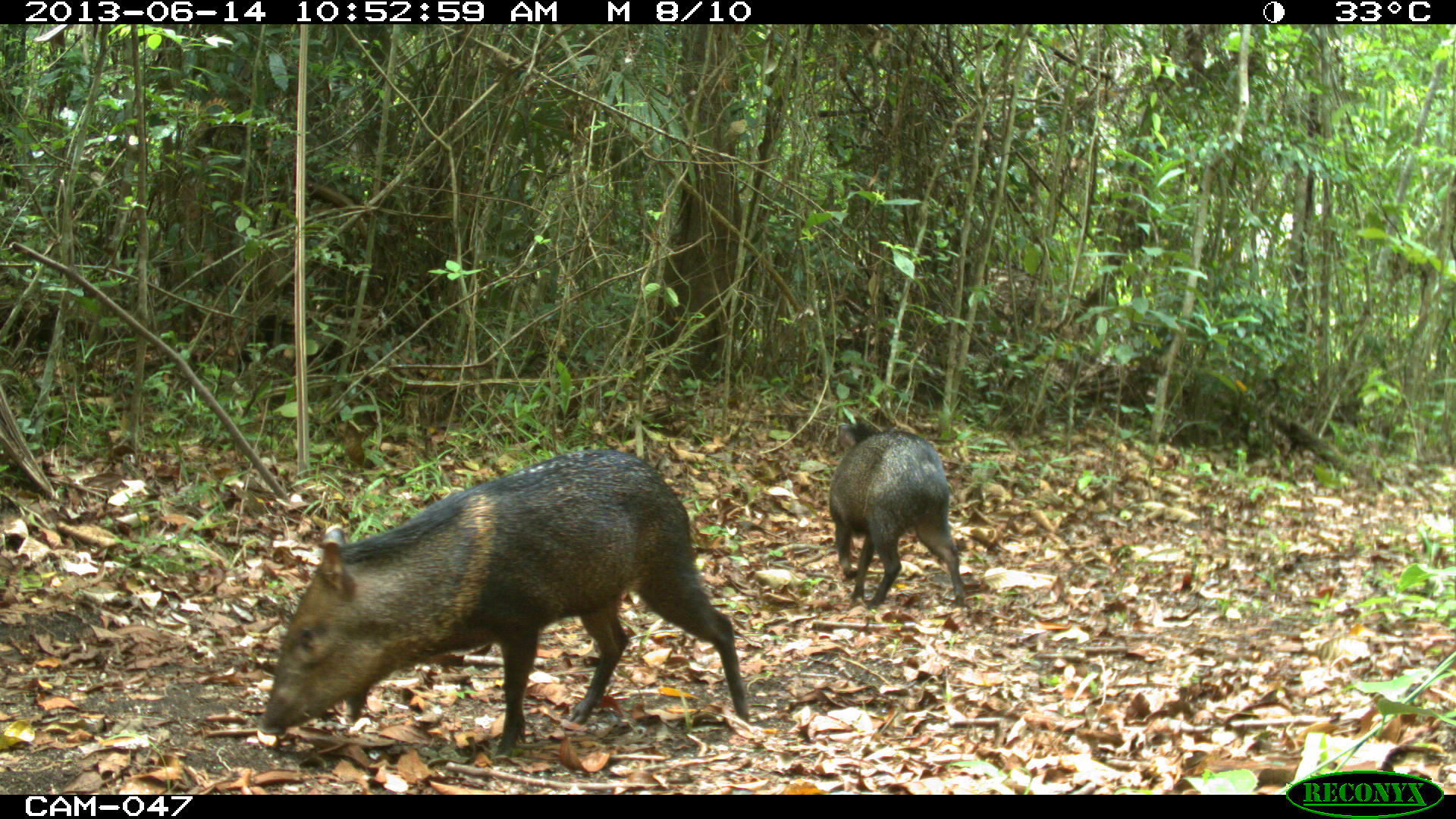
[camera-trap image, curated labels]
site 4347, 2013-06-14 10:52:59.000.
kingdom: Animalia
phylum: Chordata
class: Mammalia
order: Artiodactyla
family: Tayassuidae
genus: Pecari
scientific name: Pecari tajacu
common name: collared peccary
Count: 2.